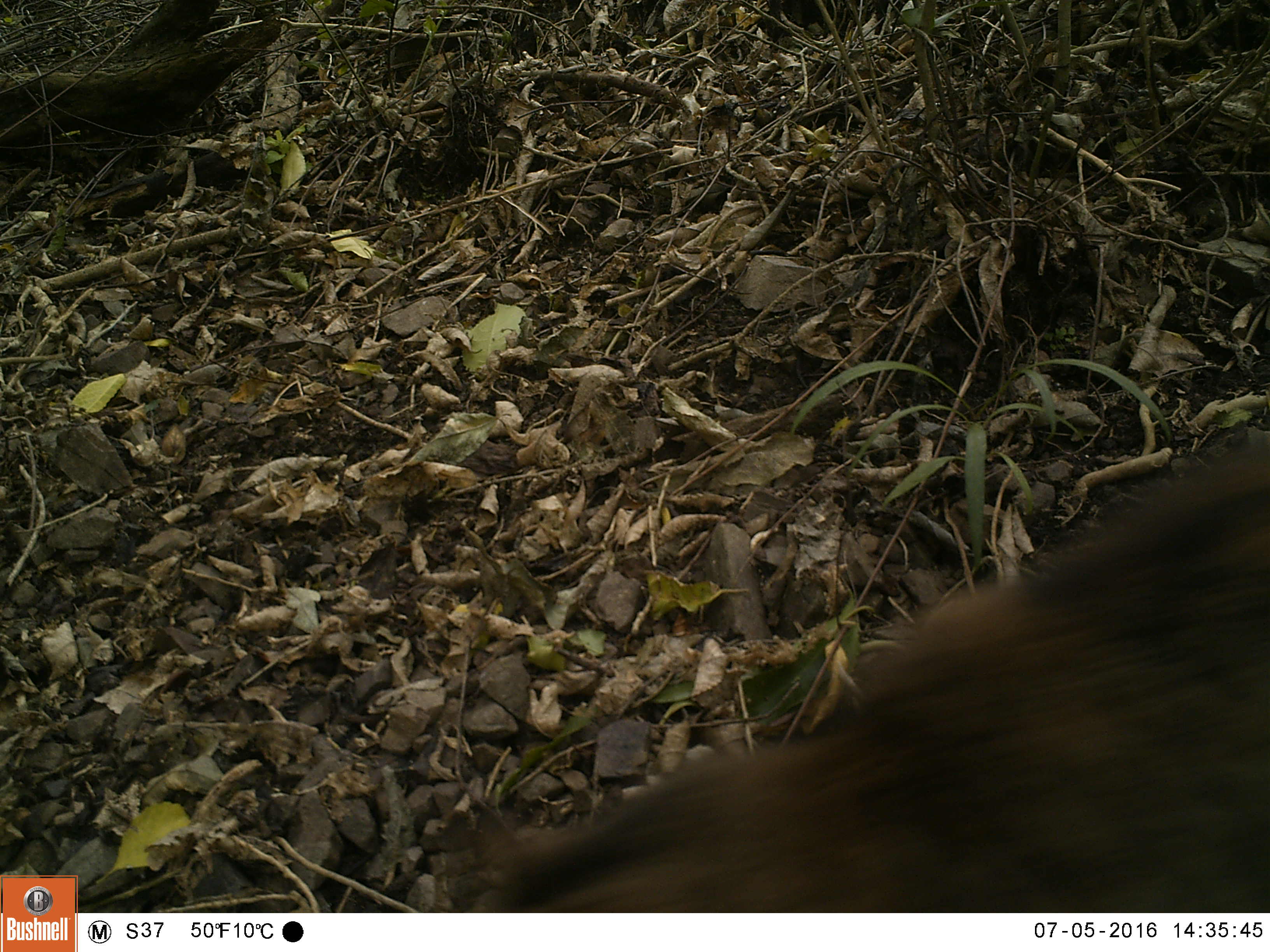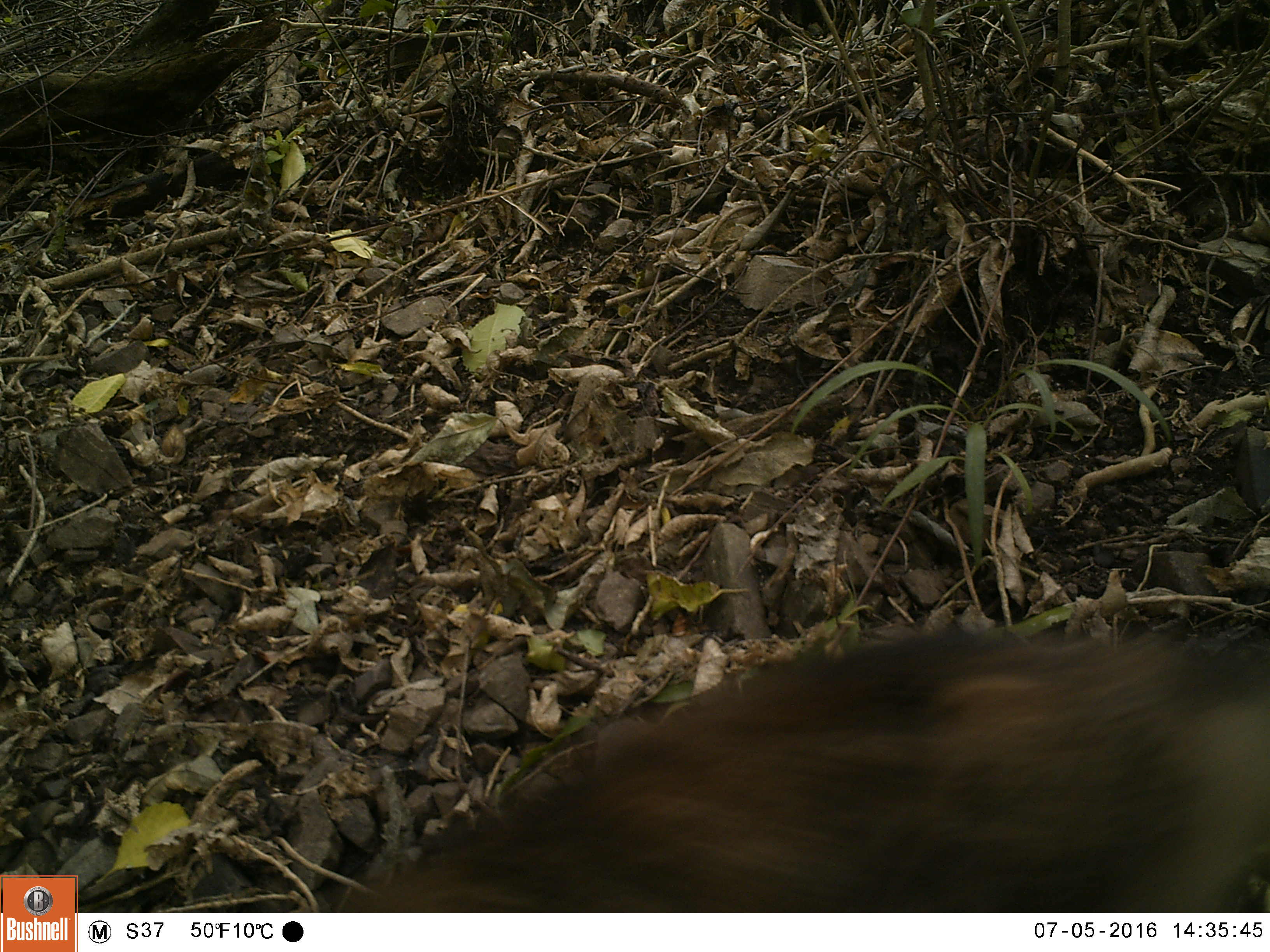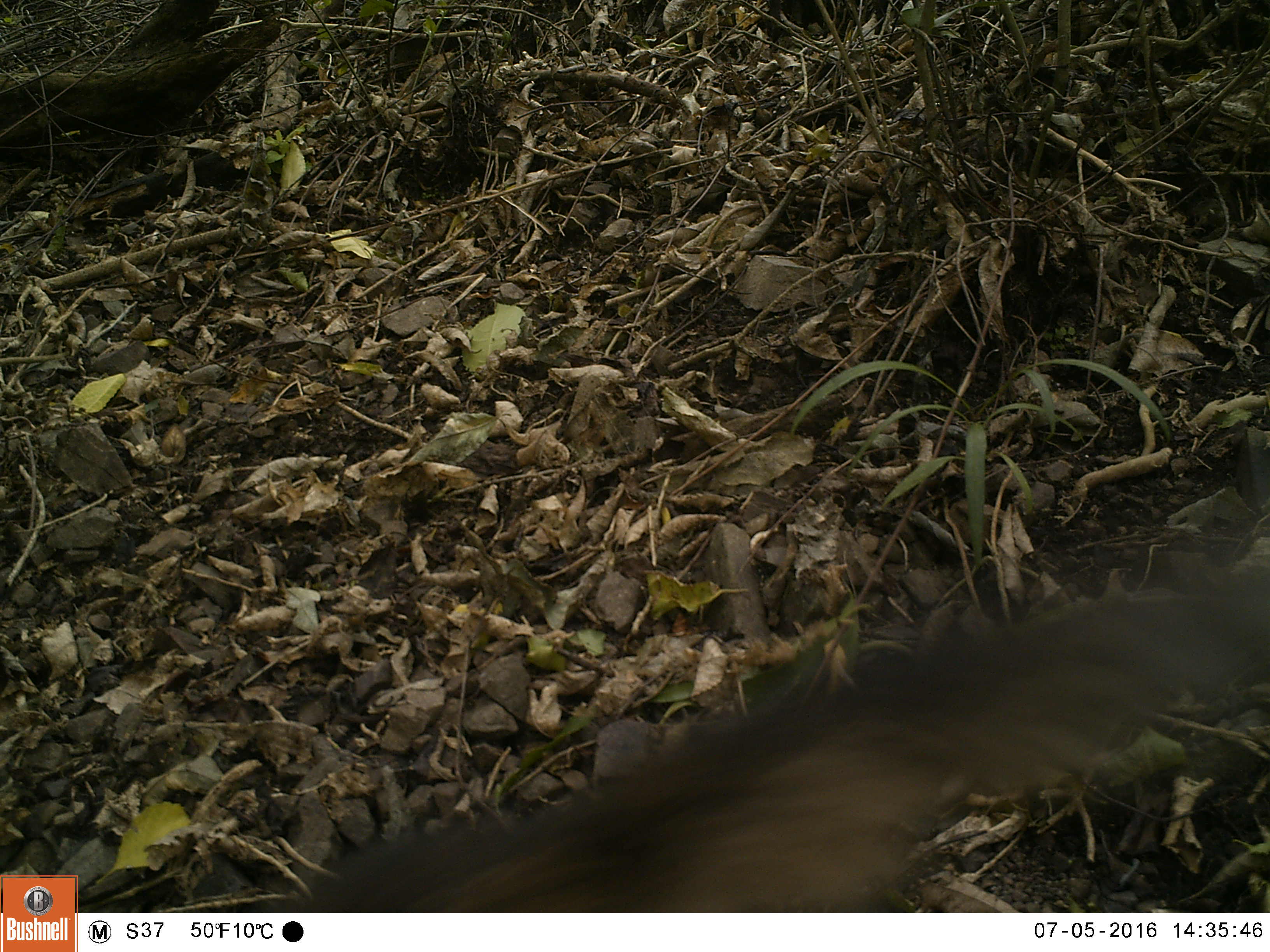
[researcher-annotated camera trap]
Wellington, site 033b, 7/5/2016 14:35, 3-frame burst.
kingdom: Animalia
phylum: Chordata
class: Mammalia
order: Carnivora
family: Felidae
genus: Felis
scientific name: Felis catus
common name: cat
Cat (Felis catus).